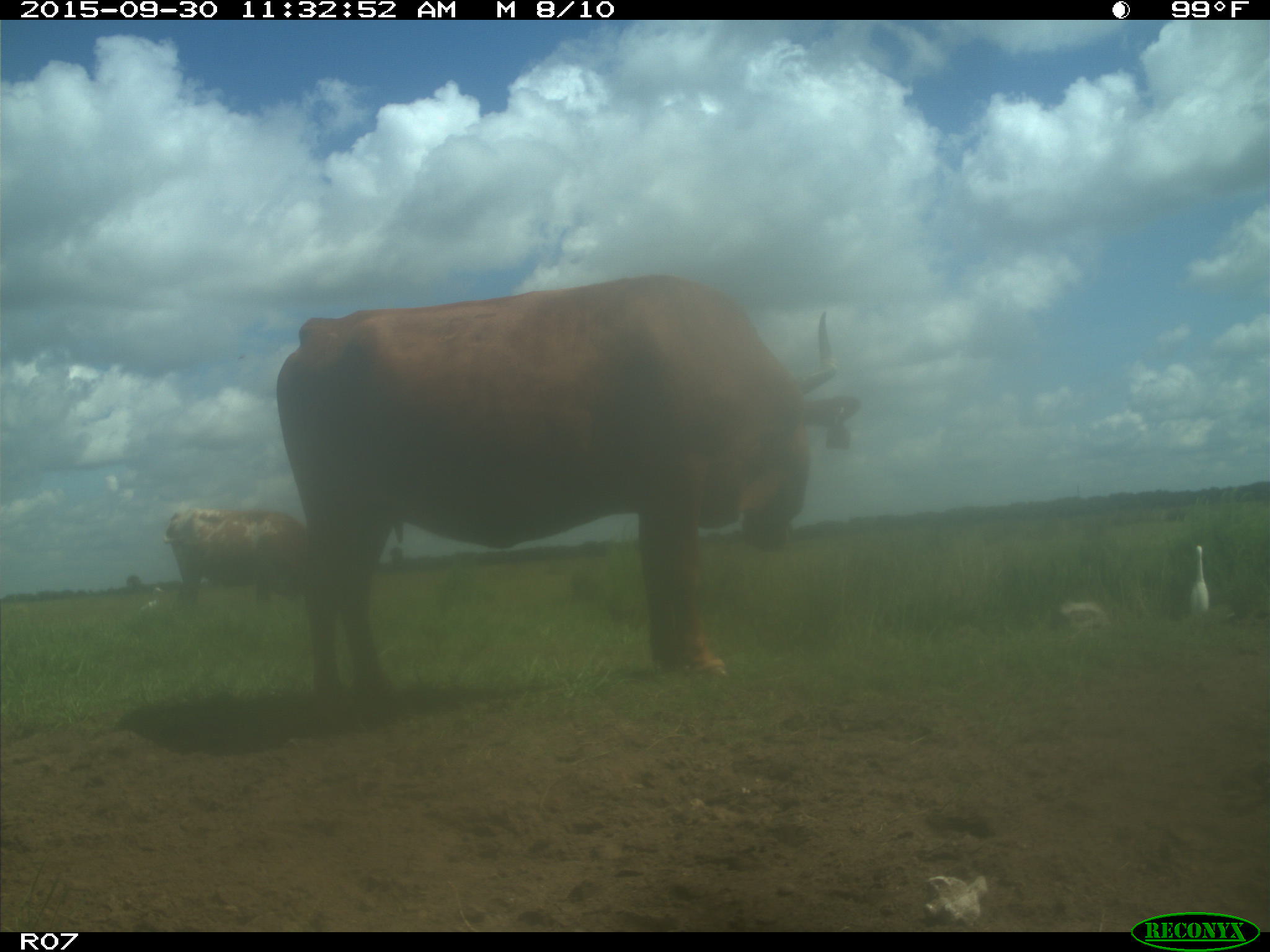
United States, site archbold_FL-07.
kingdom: Animalia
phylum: Chordata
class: Mammalia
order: Artiodactyla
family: Bovidae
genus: Bos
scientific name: Bos taurus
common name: domestic cow